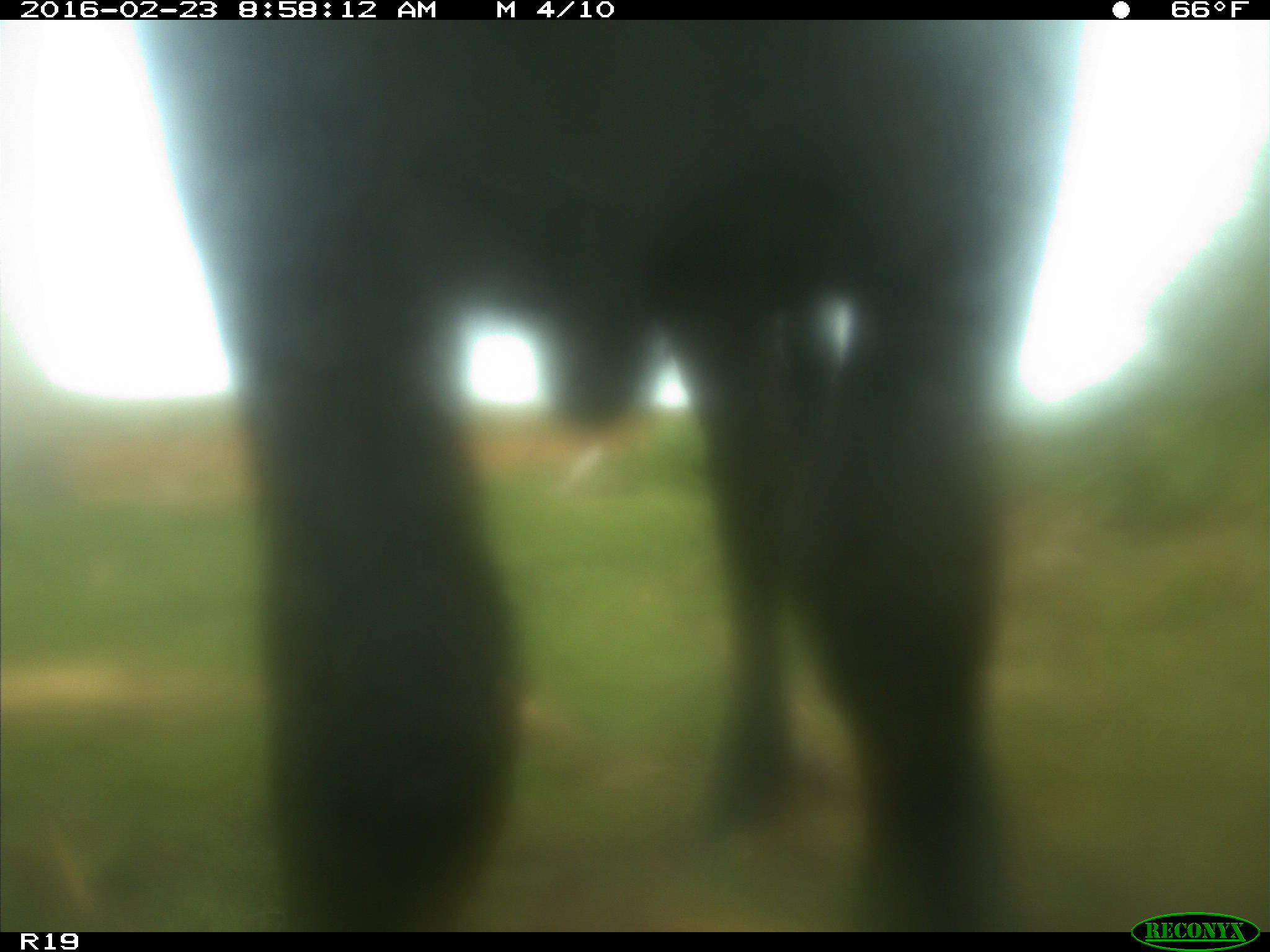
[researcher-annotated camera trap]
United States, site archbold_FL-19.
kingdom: Animalia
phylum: Chordata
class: Mammalia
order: Artiodactyla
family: Bovidae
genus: Bos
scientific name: Bos taurus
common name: domestic cow